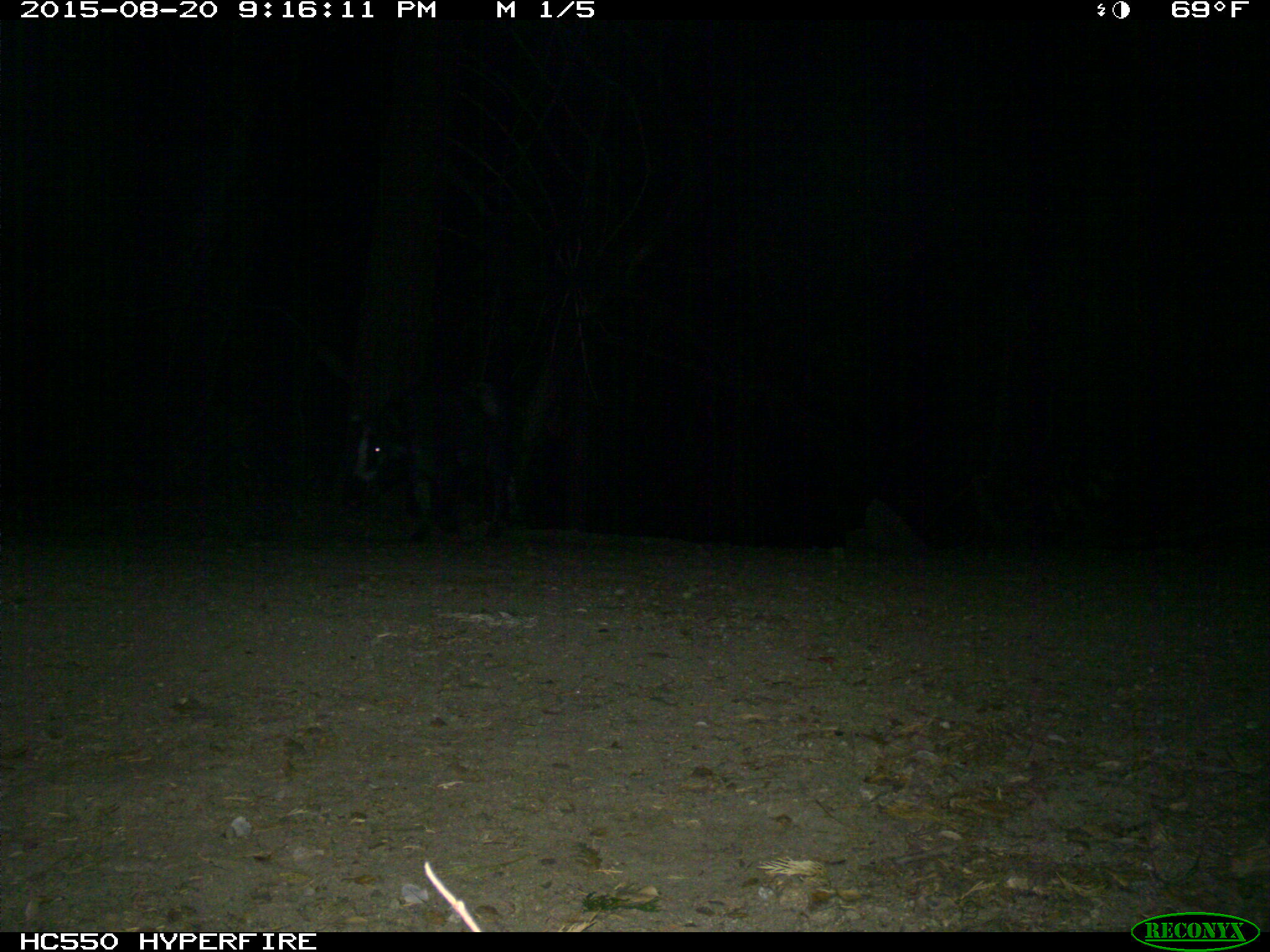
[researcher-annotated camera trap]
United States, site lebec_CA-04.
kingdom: Animalia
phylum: Chordata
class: Mammalia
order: Artiodactyla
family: Suidae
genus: Sus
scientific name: Sus scrofa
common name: wild boar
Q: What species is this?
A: Sus scrofa (wild boar).